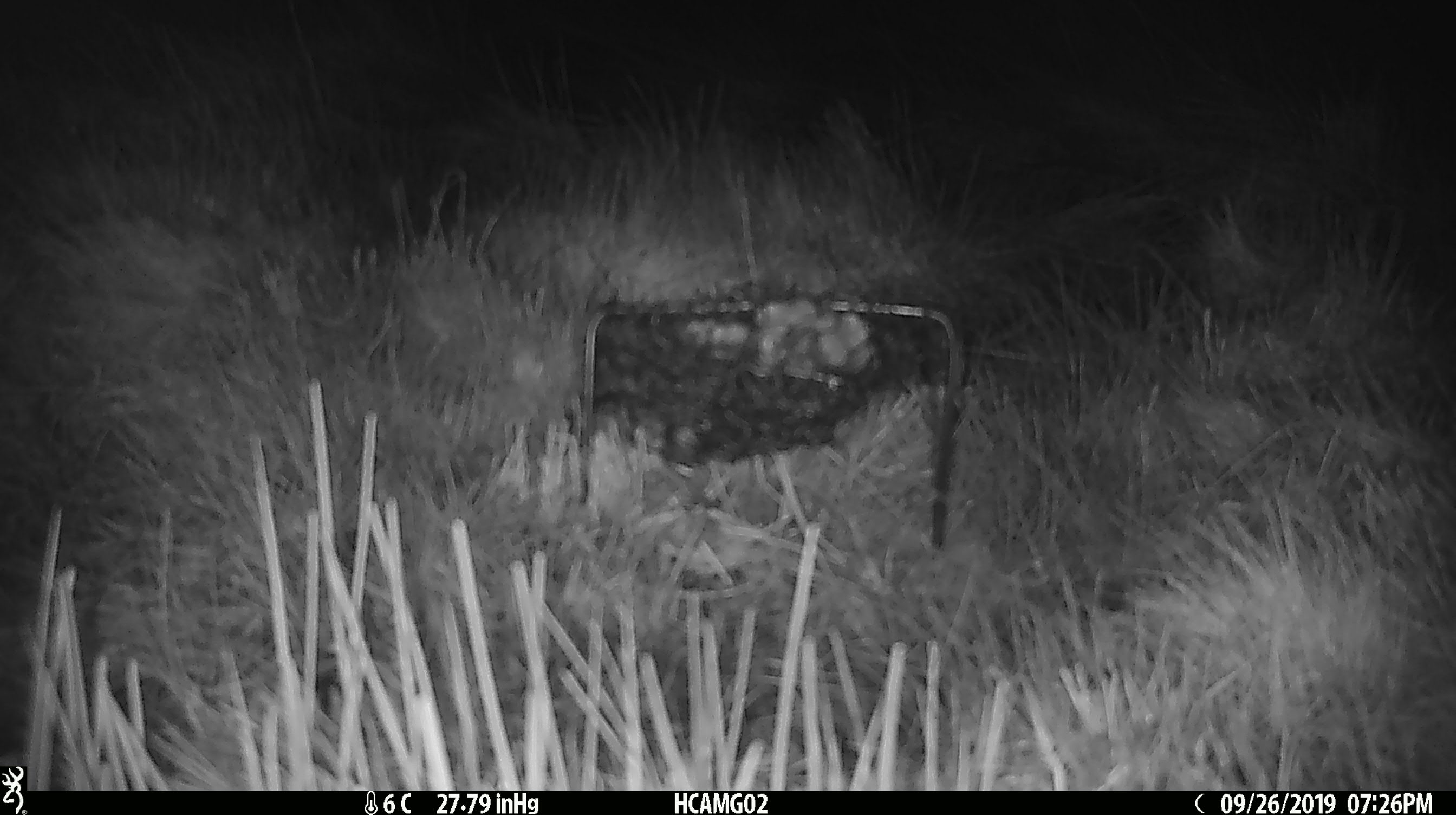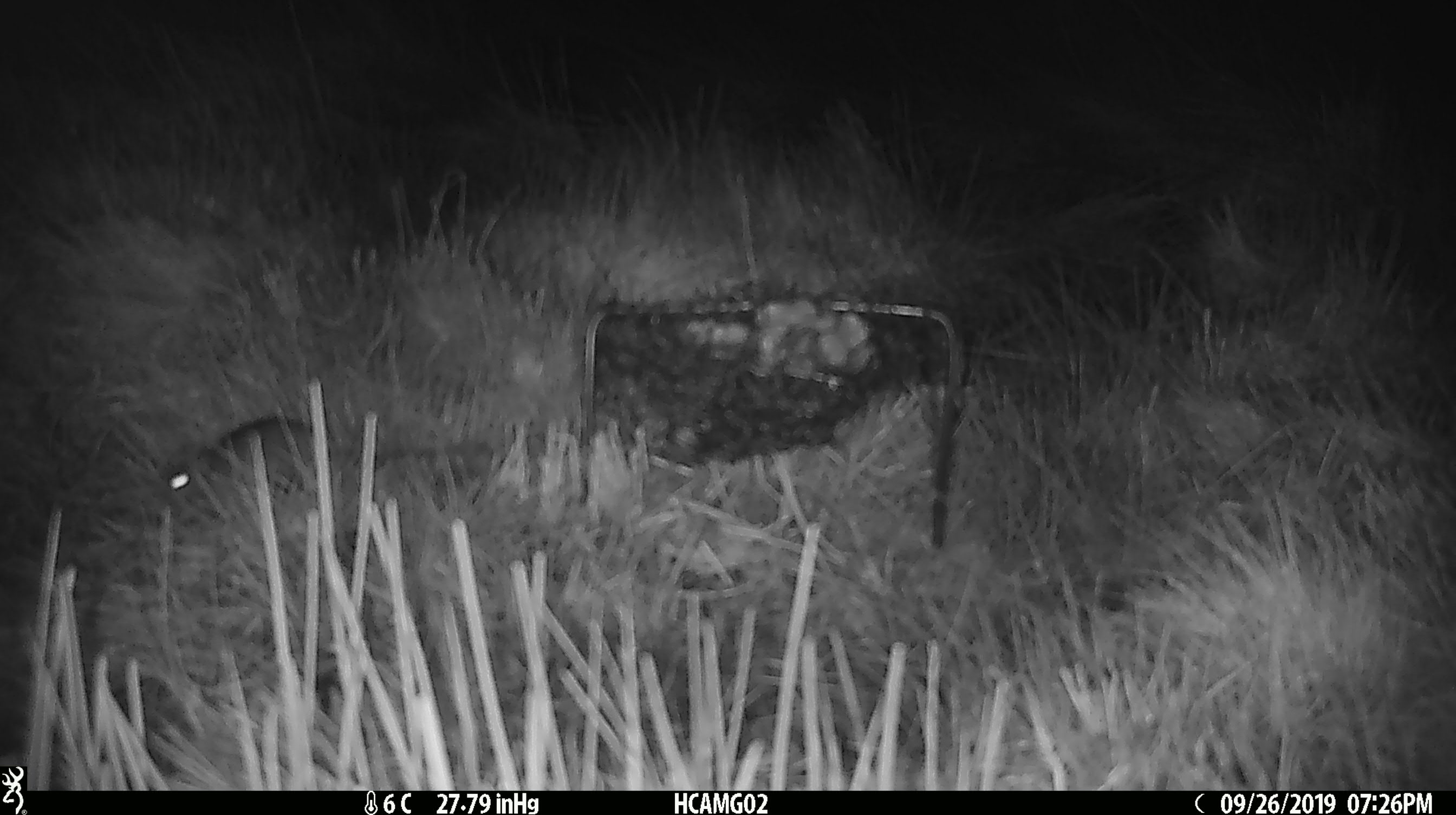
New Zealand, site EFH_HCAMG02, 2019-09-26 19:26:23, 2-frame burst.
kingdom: Animalia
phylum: Chordata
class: Mammalia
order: Rodentia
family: Muridae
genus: Mus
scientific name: Mus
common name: mouse